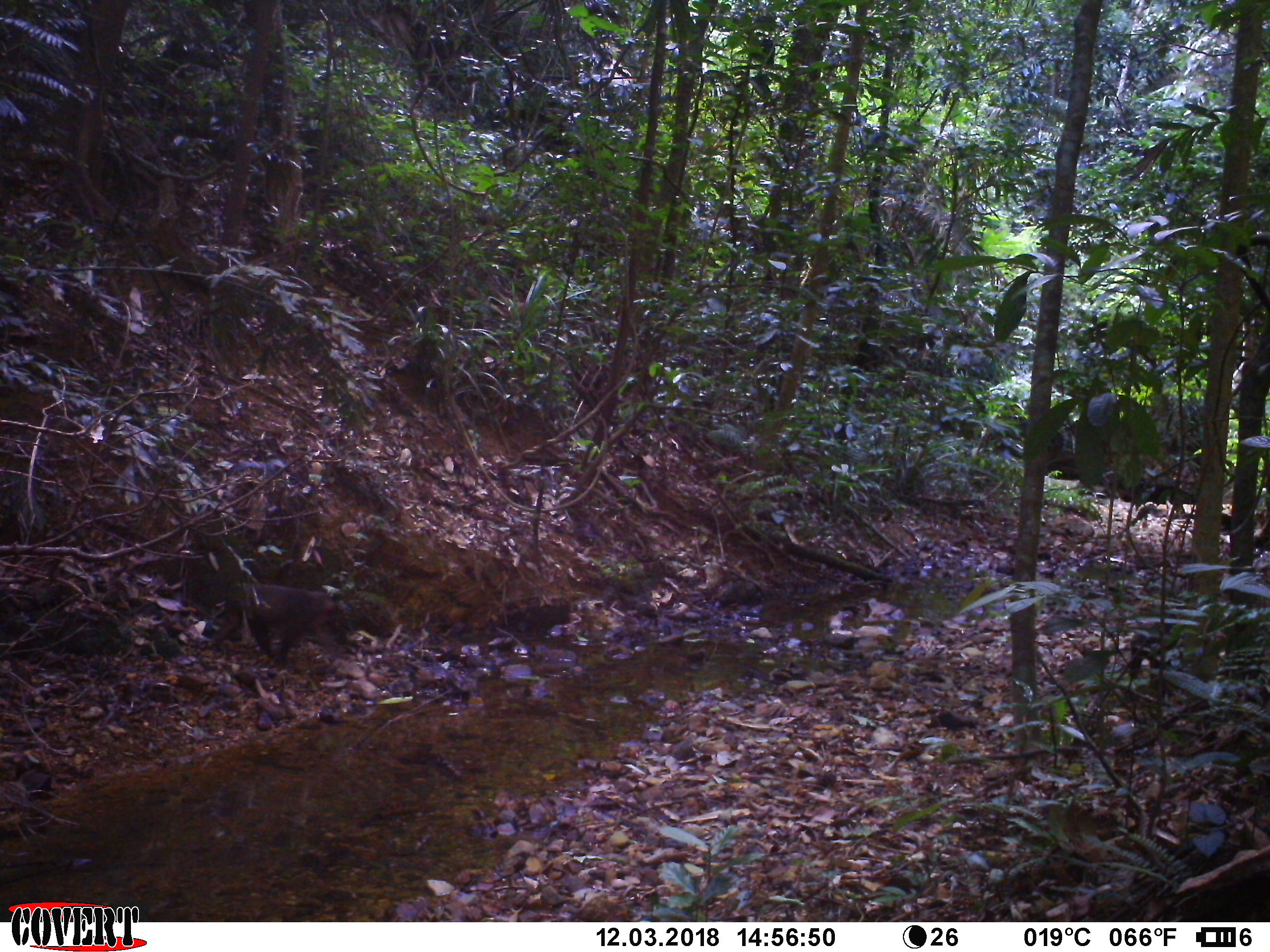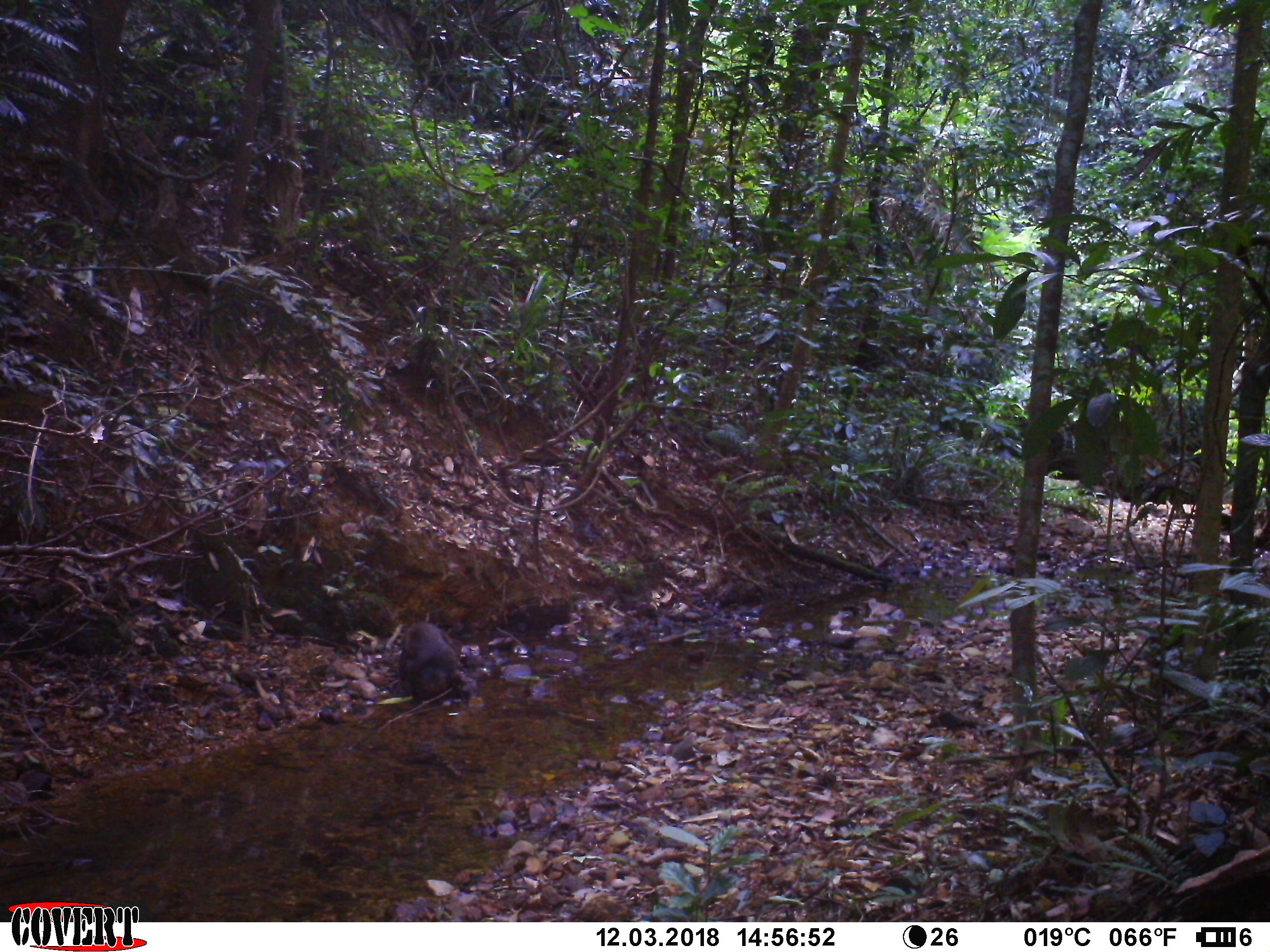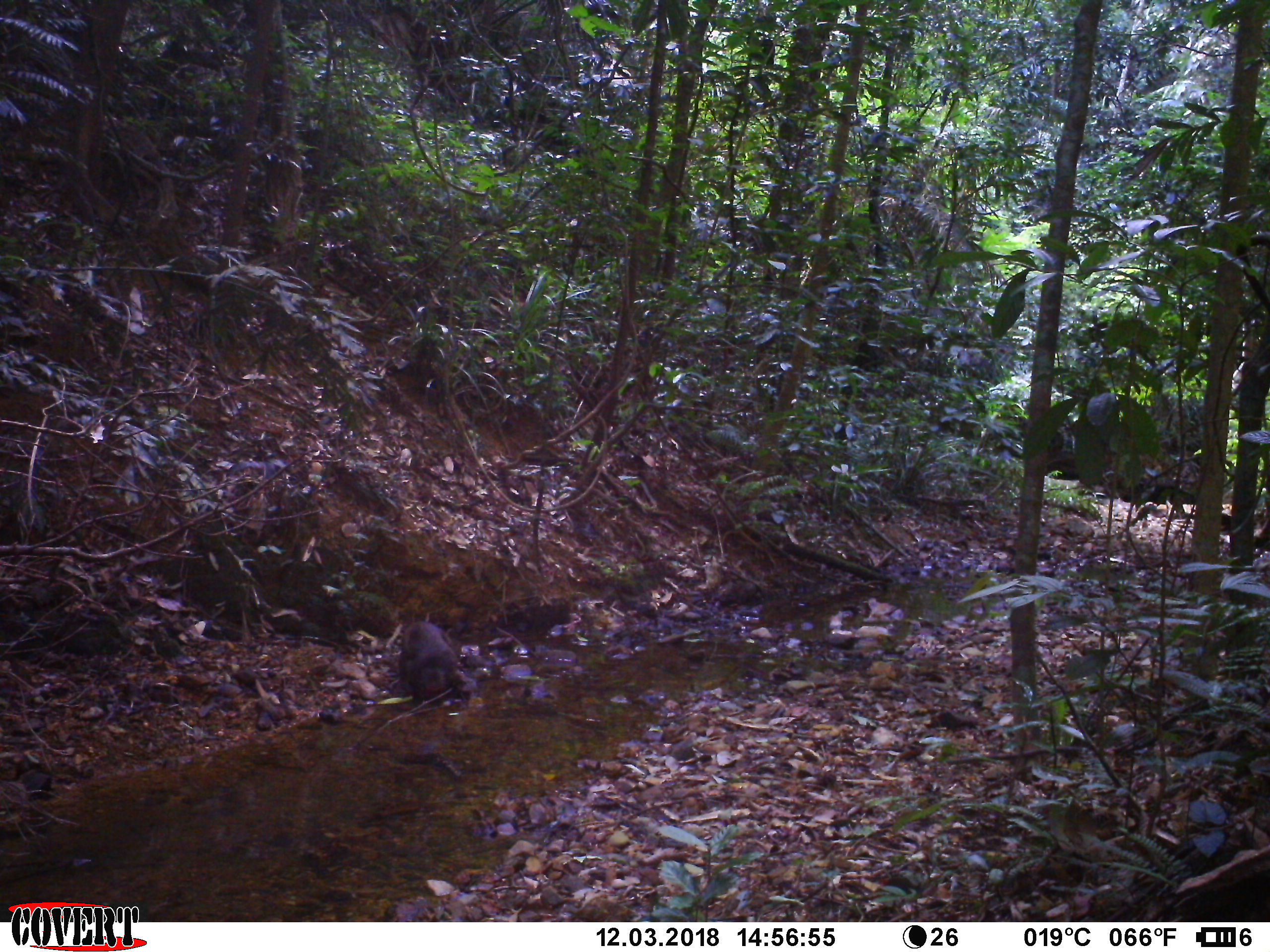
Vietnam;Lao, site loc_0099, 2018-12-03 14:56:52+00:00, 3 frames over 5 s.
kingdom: Animalia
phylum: Chordata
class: Mammalia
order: Primates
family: Cercopithecidae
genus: Macaca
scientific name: Macaca arctoides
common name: stump-tailed macaque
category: stump tailed macaque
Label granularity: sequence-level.